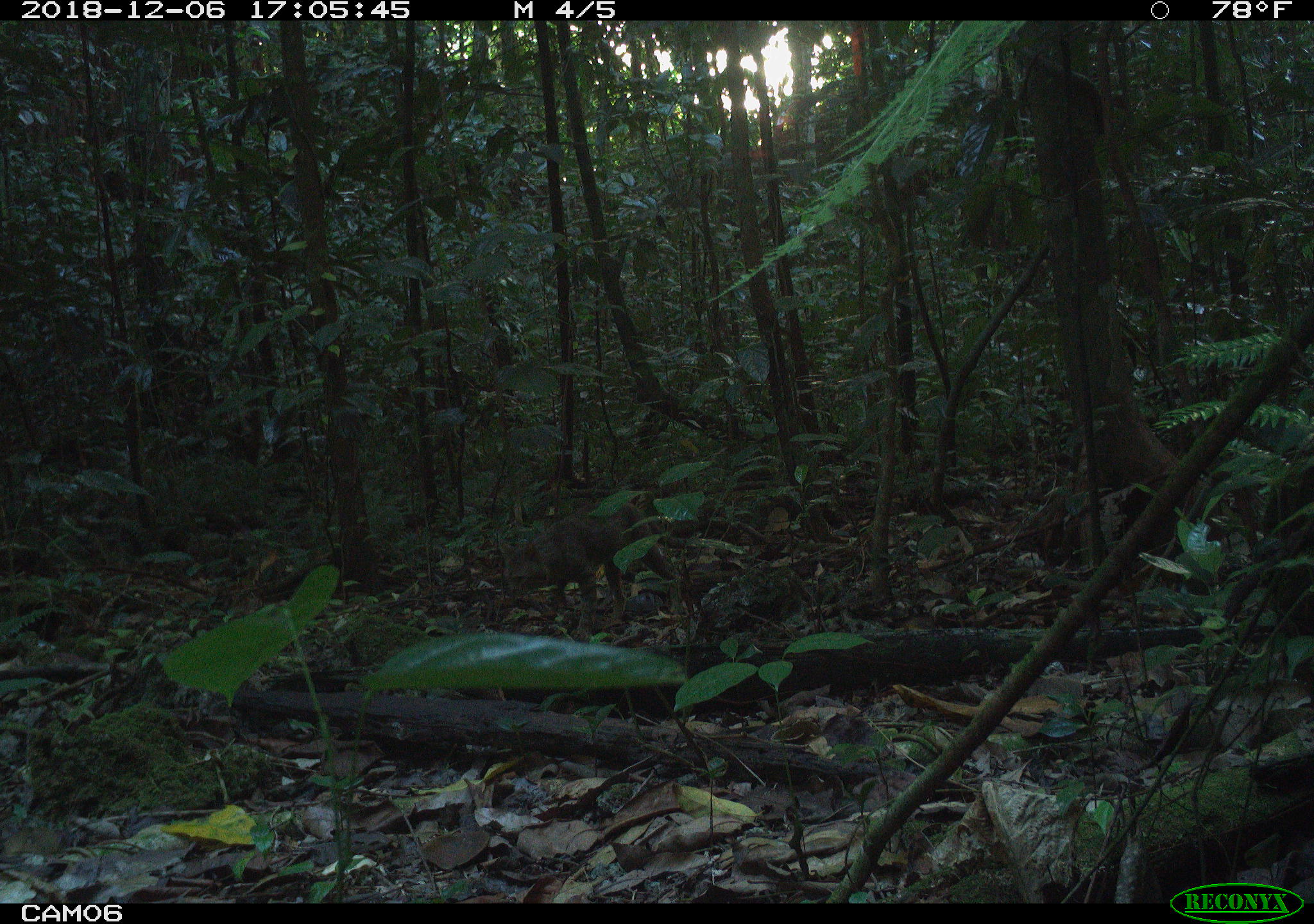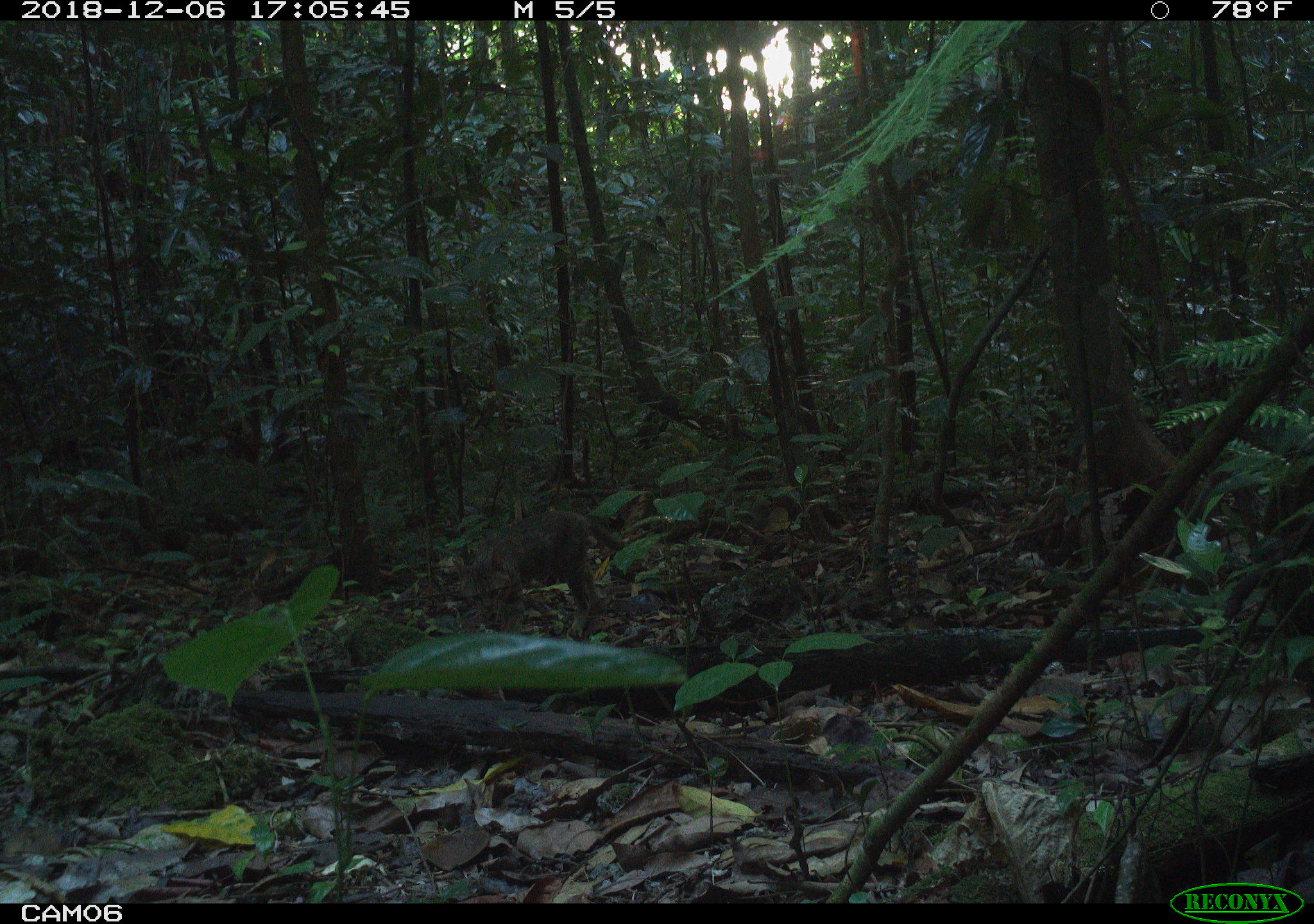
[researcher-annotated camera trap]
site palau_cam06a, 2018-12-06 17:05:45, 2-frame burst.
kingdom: Animalia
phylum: Chordata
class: Mammalia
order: Carnivora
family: Felidae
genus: Felis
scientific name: Felis catus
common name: cat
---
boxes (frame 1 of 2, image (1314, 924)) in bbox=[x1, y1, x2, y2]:
cat: bbox=[497, 489, 670, 609]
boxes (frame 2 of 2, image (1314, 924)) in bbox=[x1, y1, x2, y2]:
cat: bbox=[439, 507, 624, 638]